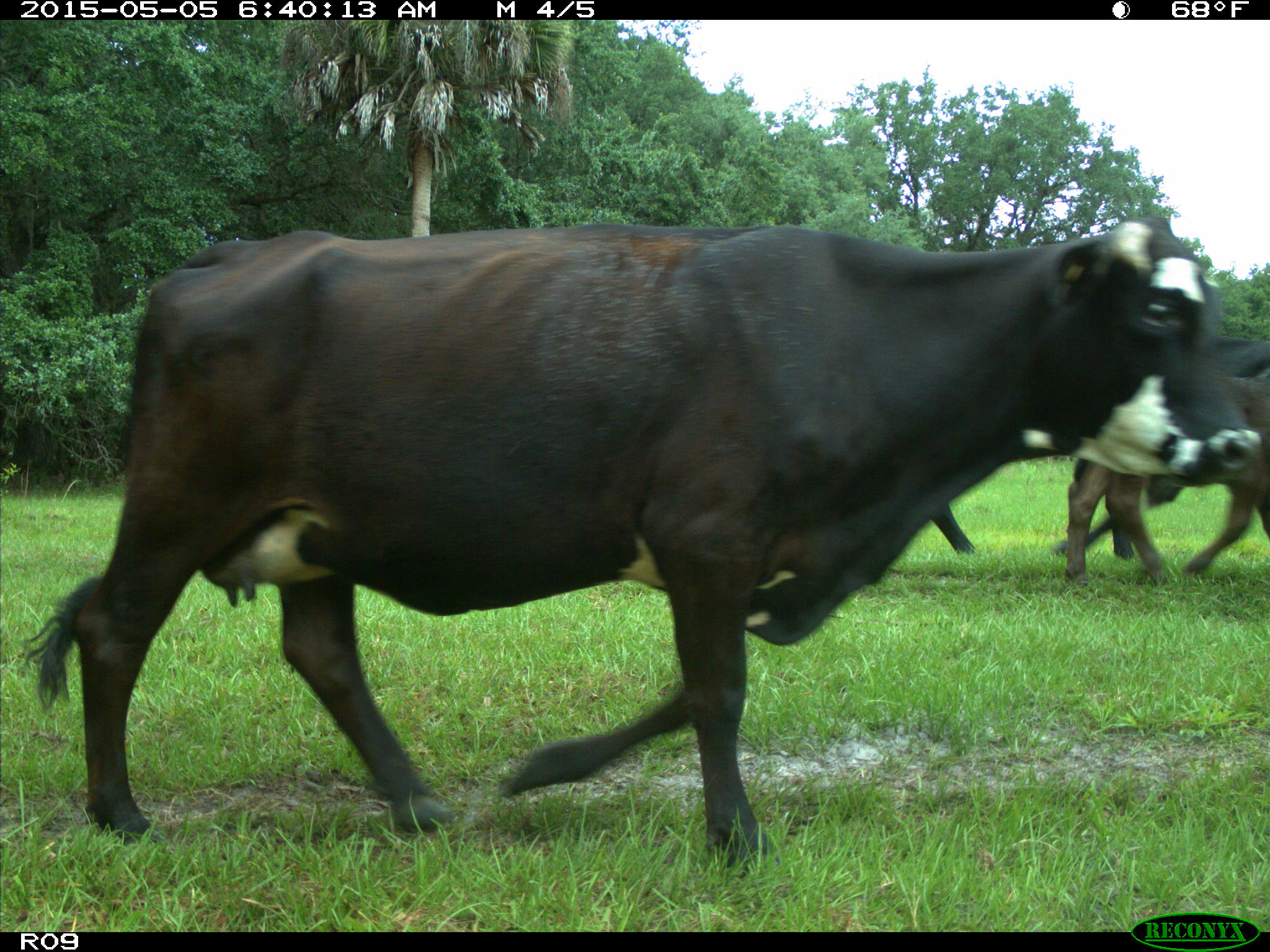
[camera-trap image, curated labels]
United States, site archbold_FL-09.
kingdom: Animalia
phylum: Chordata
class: Mammalia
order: Artiodactyla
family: Bovidae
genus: Bos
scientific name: Bos taurus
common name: domestic cow